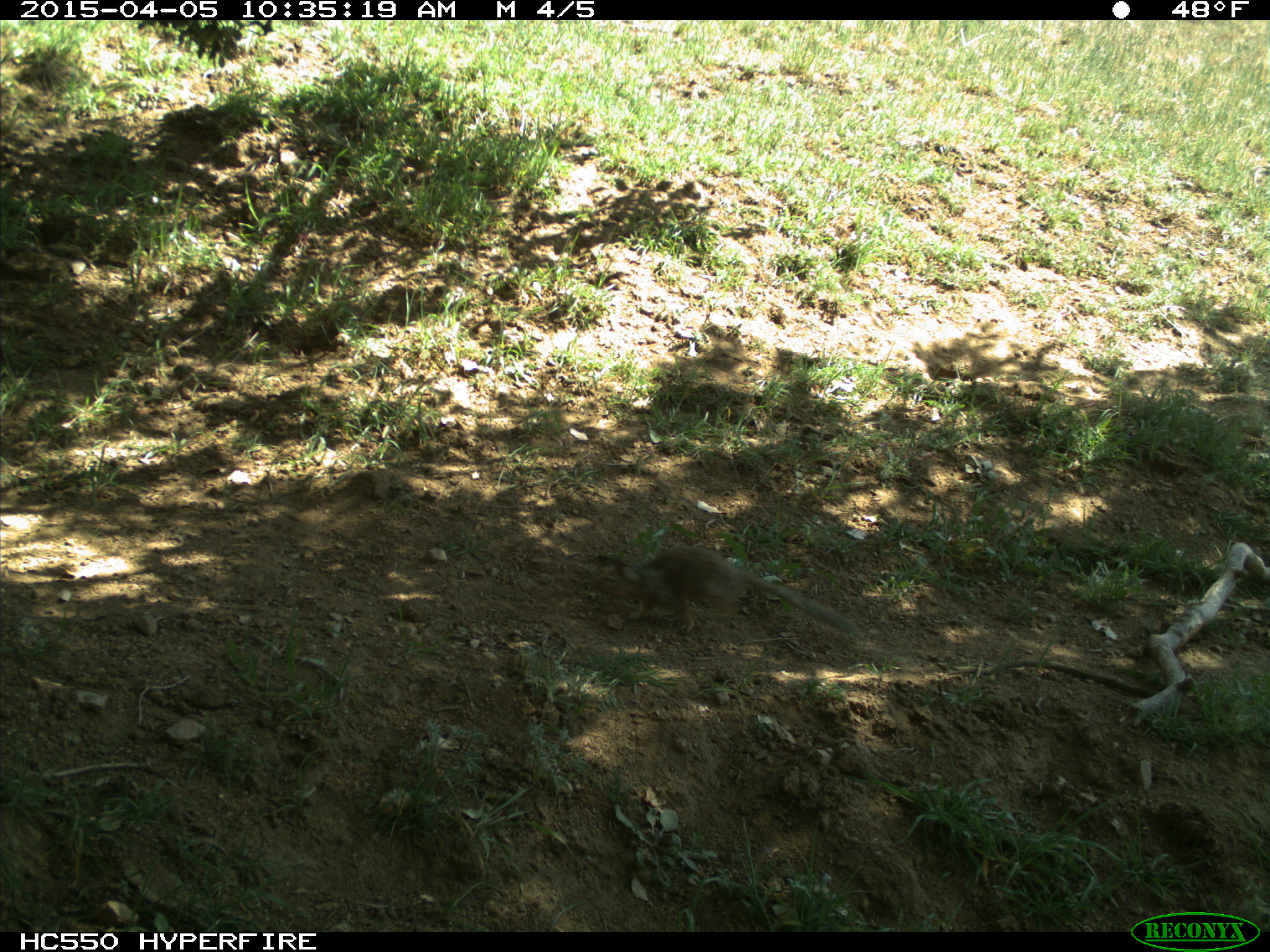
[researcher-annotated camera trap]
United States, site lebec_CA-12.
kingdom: Animalia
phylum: Chordata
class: Mammalia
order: Rodentia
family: Sciuridae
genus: Otospermophilus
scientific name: Otospermophilus beecheyi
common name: california ground squirrel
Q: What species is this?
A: Otospermophilus beecheyi (california ground squirrel).